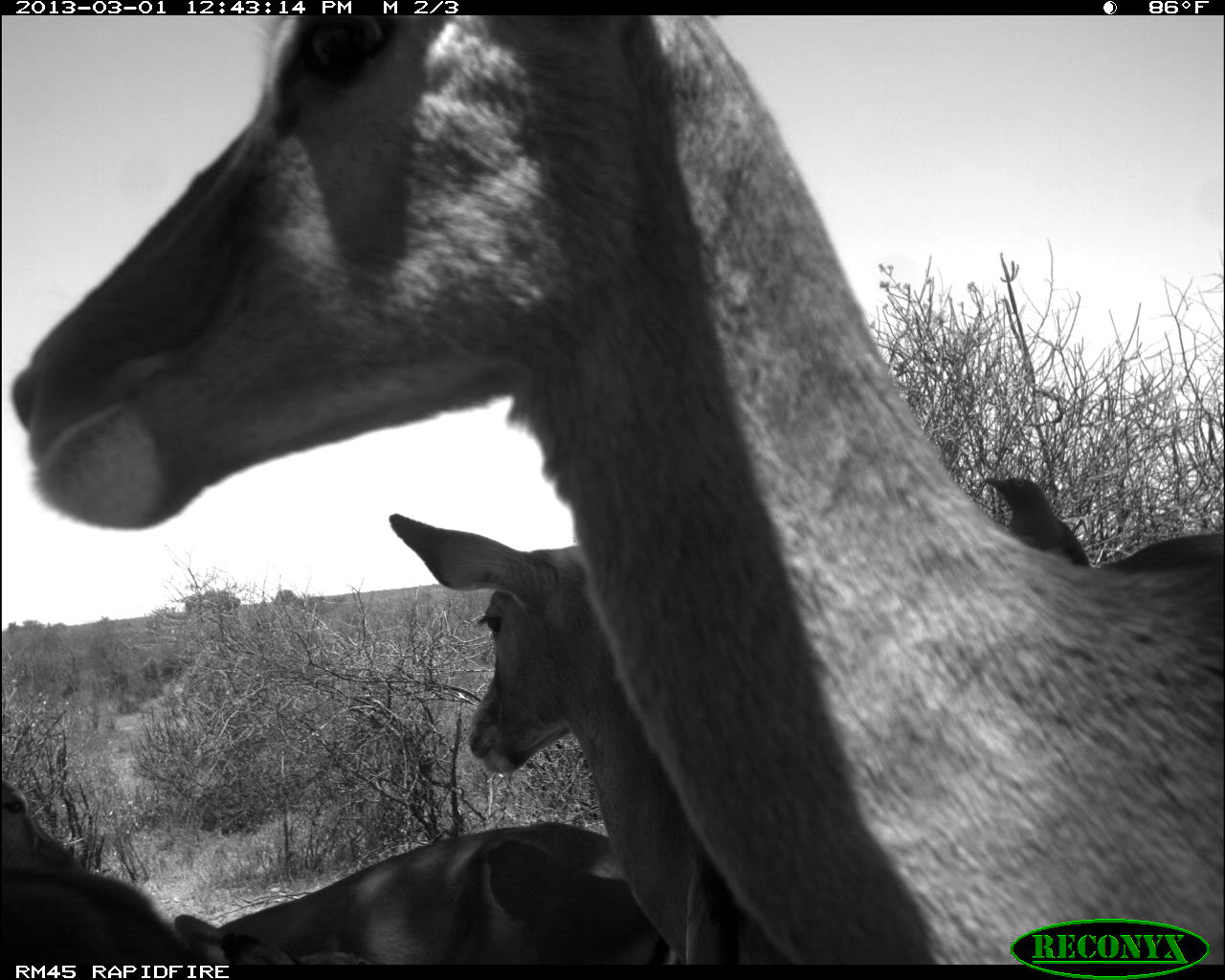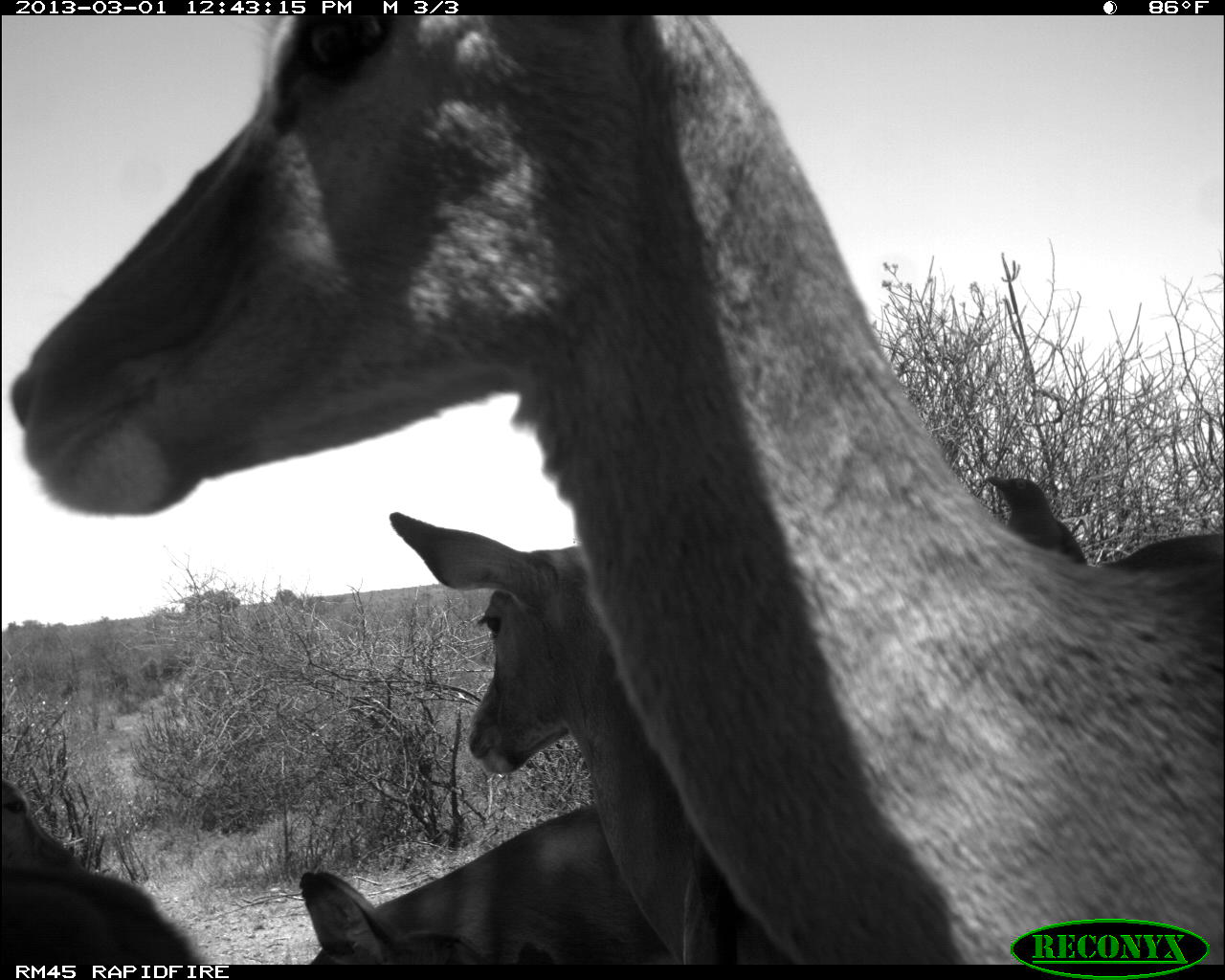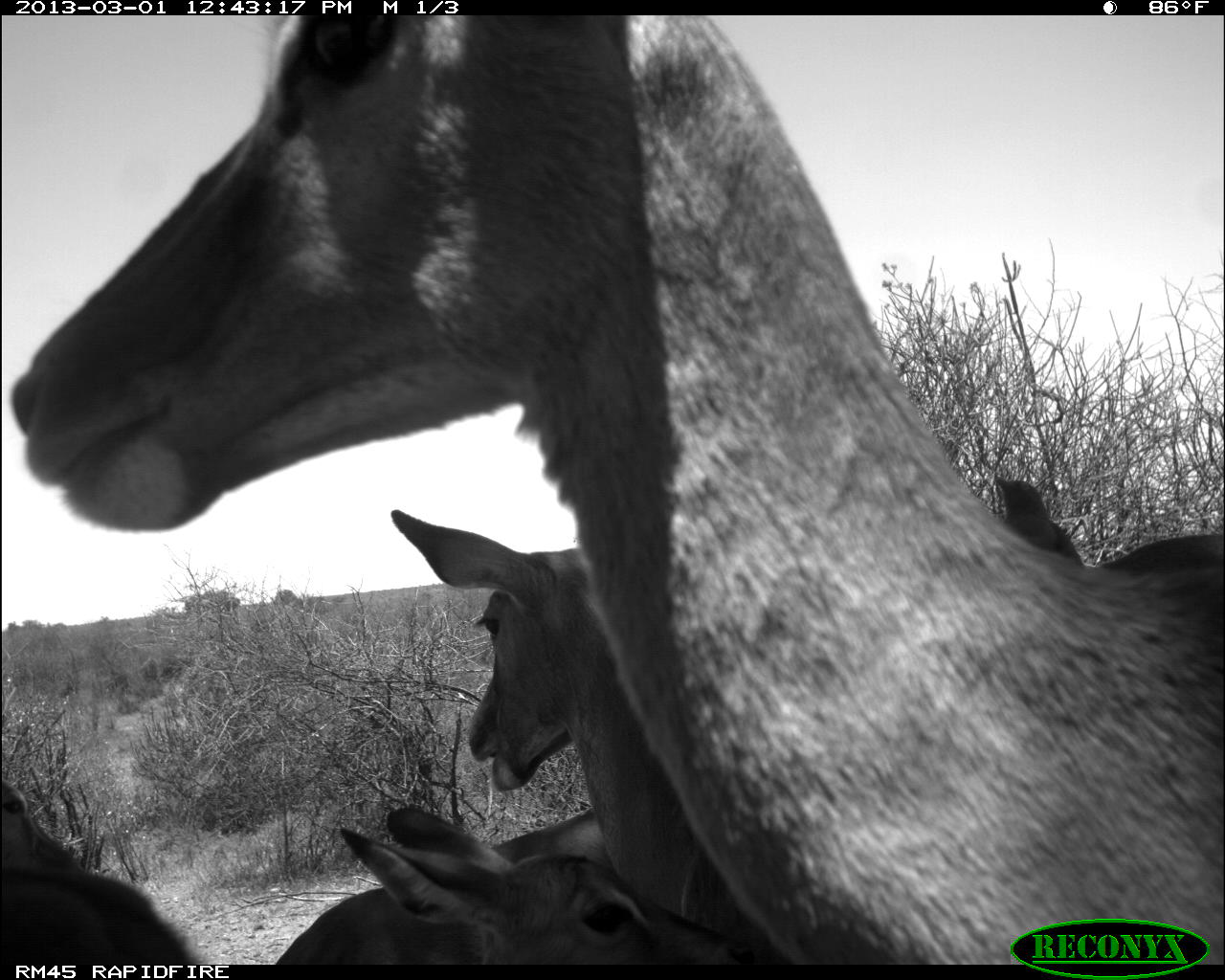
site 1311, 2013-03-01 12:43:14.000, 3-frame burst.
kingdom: Animalia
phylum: Chordata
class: Mammalia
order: Artiodactyla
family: Bovidae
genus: Aepyceros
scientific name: Aepyceros melampus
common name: impala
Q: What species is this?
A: Aepyceros melampus (impala).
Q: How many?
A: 5.